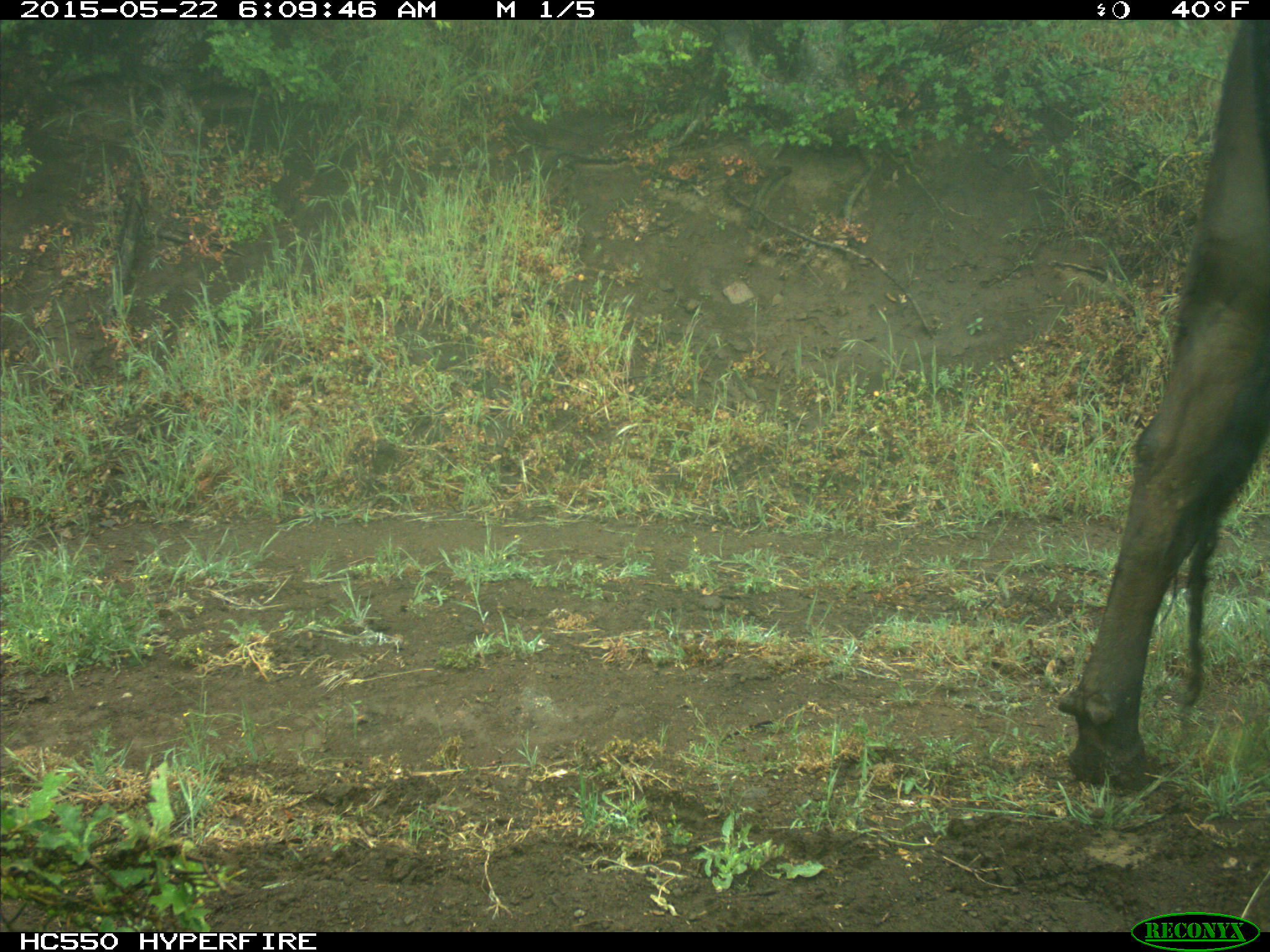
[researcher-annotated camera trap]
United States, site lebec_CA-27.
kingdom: Animalia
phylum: Chordata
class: Mammalia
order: Artiodactyla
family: Bovidae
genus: Bos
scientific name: Bos taurus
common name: domestic cow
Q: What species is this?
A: Bos taurus (domestic cow).